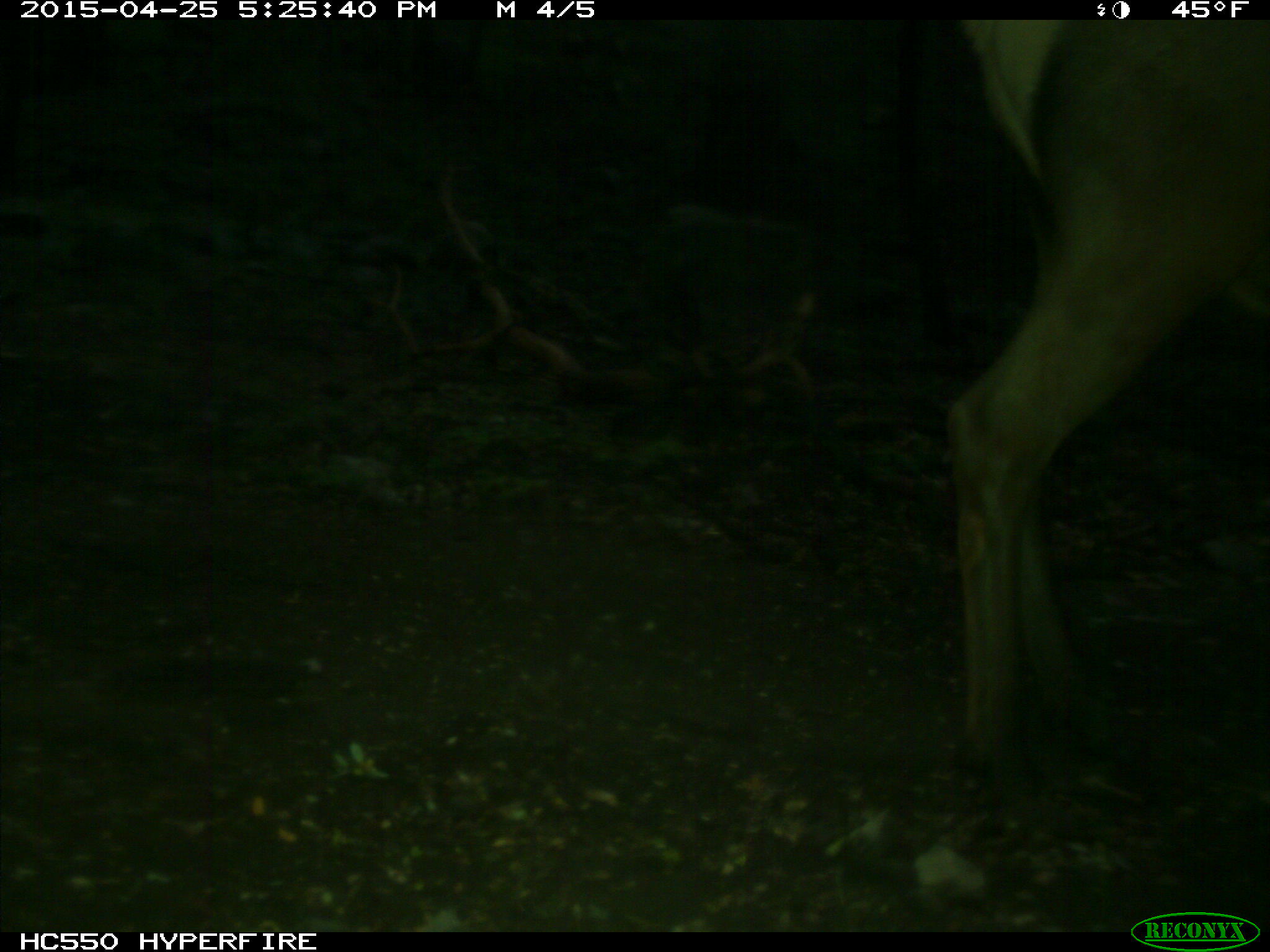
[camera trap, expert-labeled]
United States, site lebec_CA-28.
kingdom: Animalia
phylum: Chordata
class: Mammalia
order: Artiodactyla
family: Cervidae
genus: Cervus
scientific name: Cervus canadensis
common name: elk